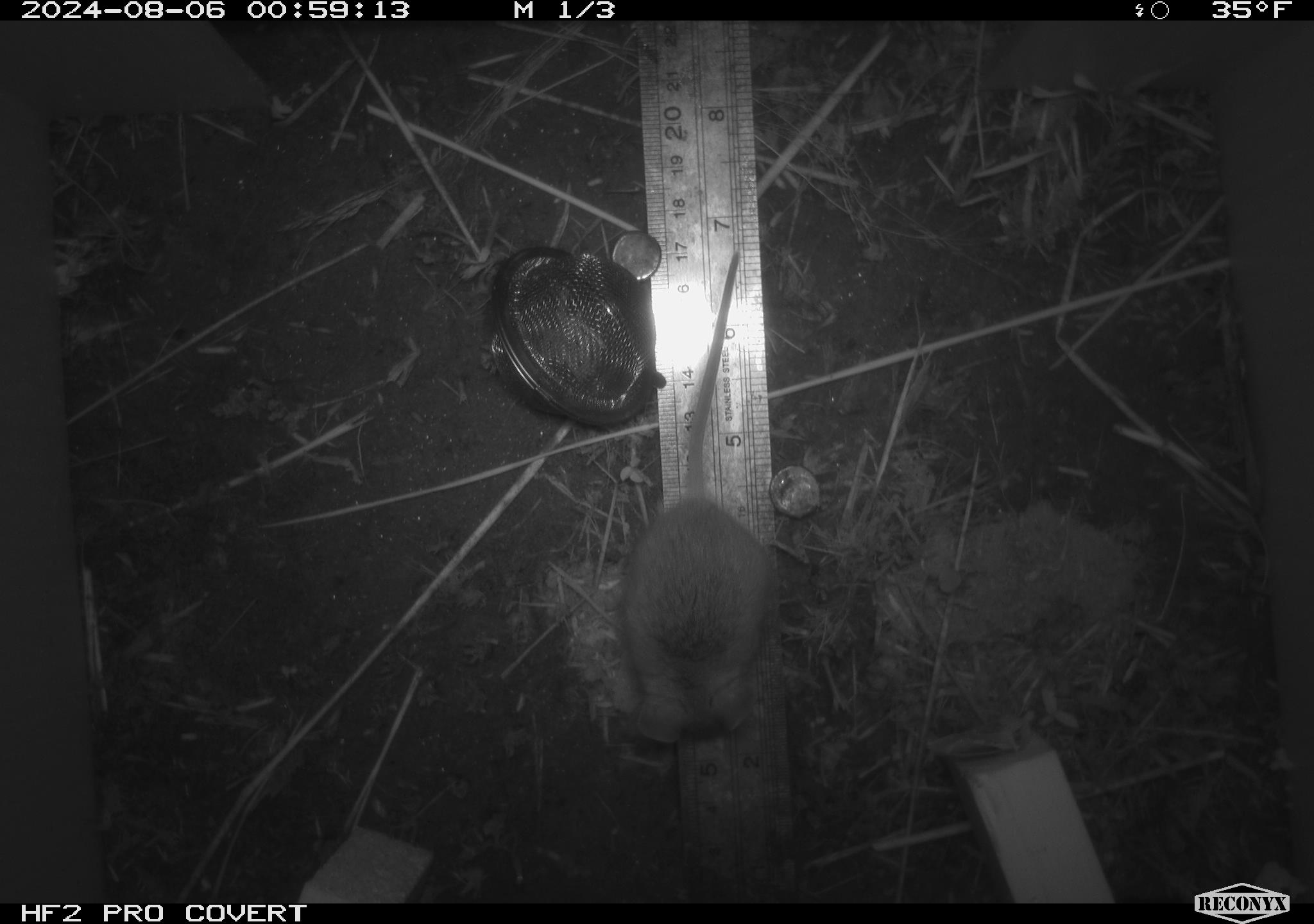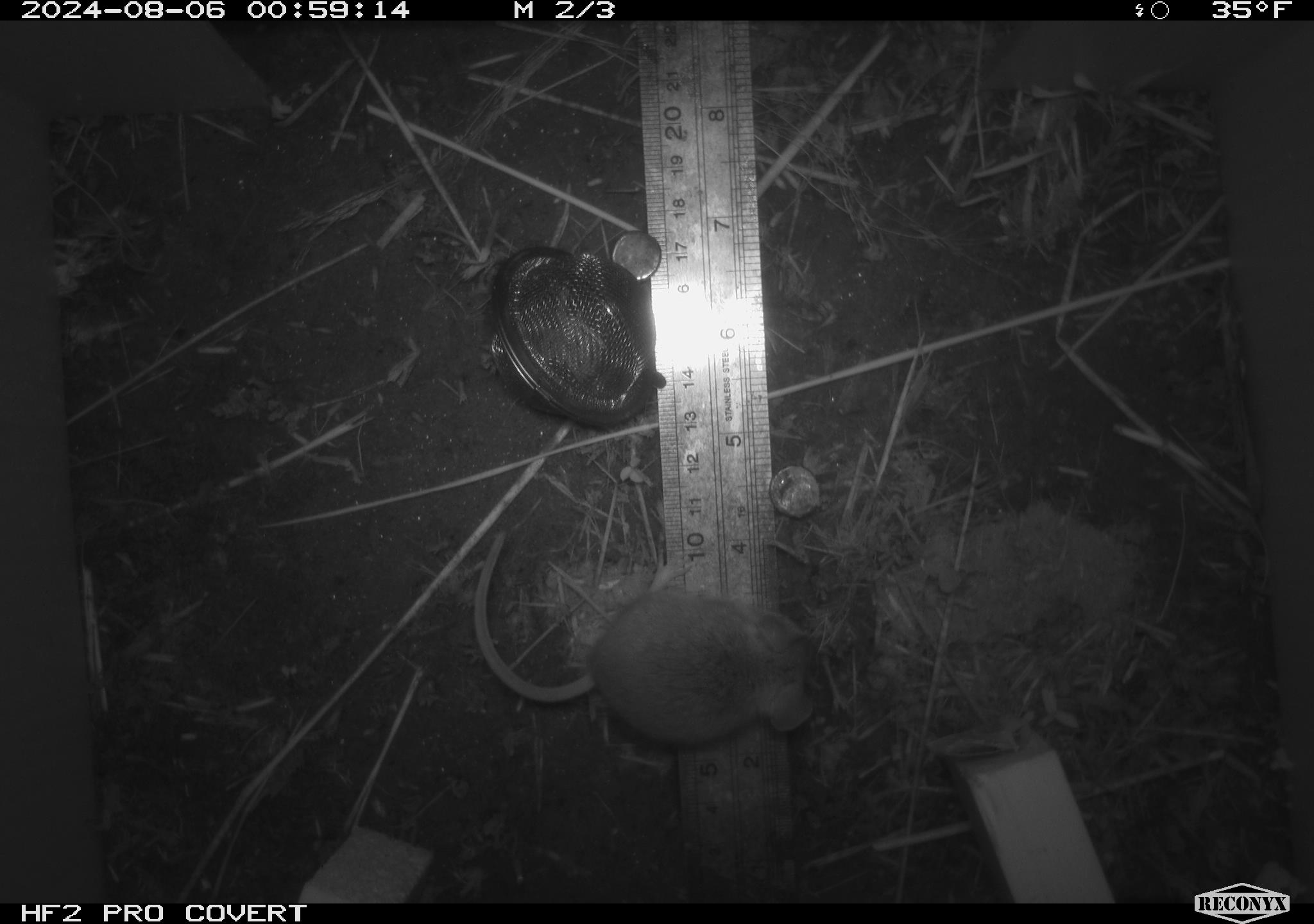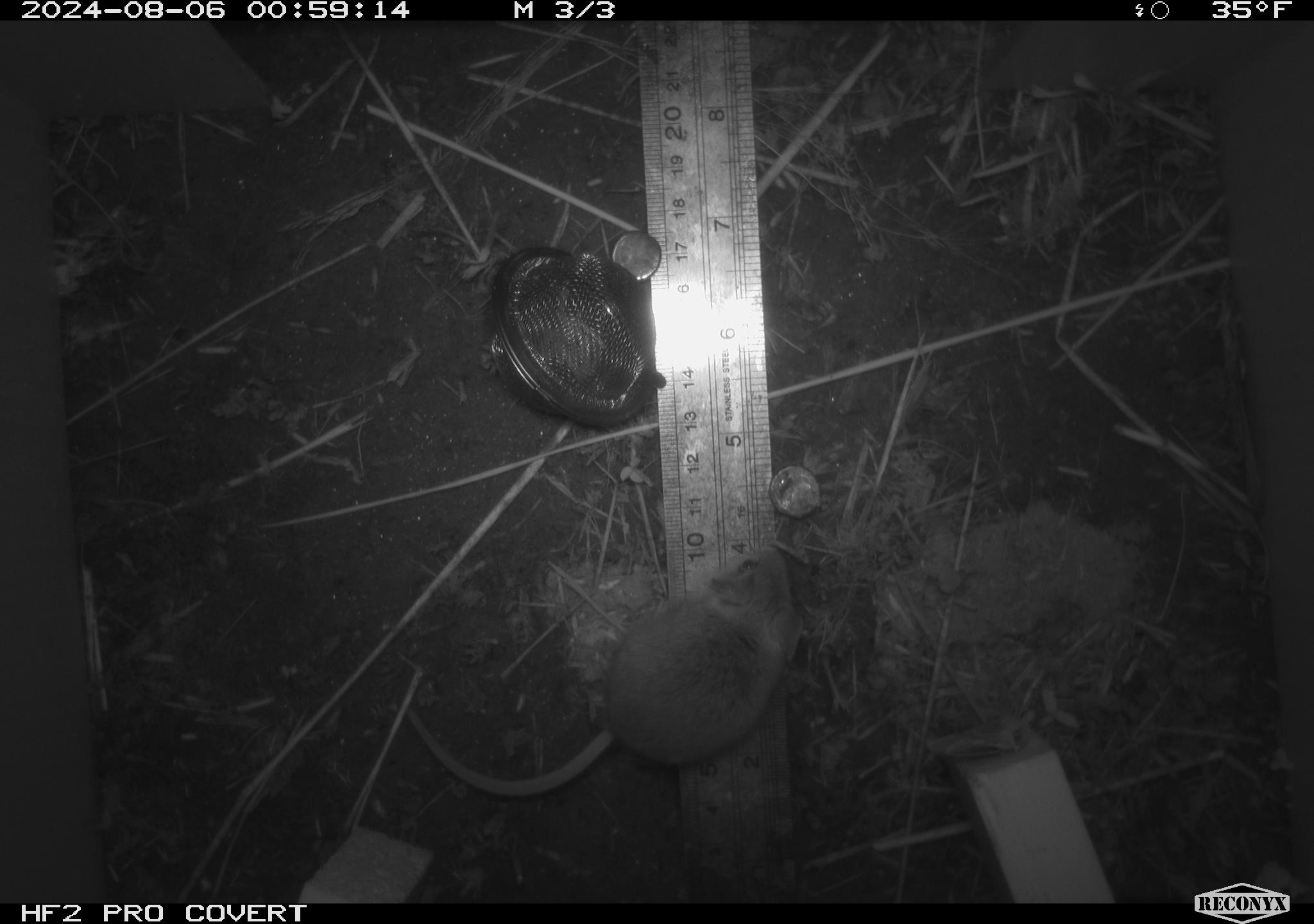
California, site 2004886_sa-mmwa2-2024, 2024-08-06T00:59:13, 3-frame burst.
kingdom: Animalia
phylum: Chordata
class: Mammalia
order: Rodentia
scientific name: Rodentia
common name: mouse species